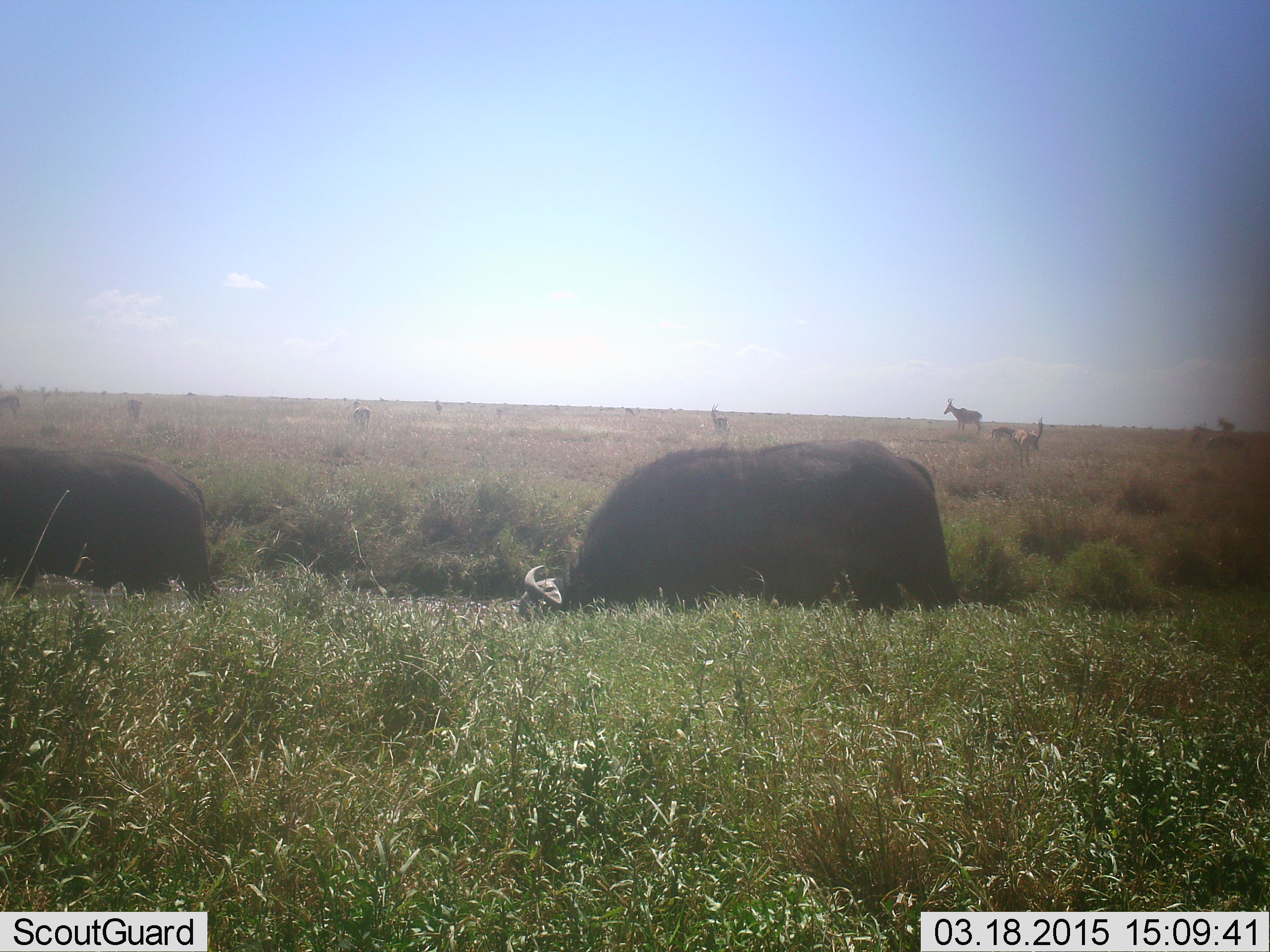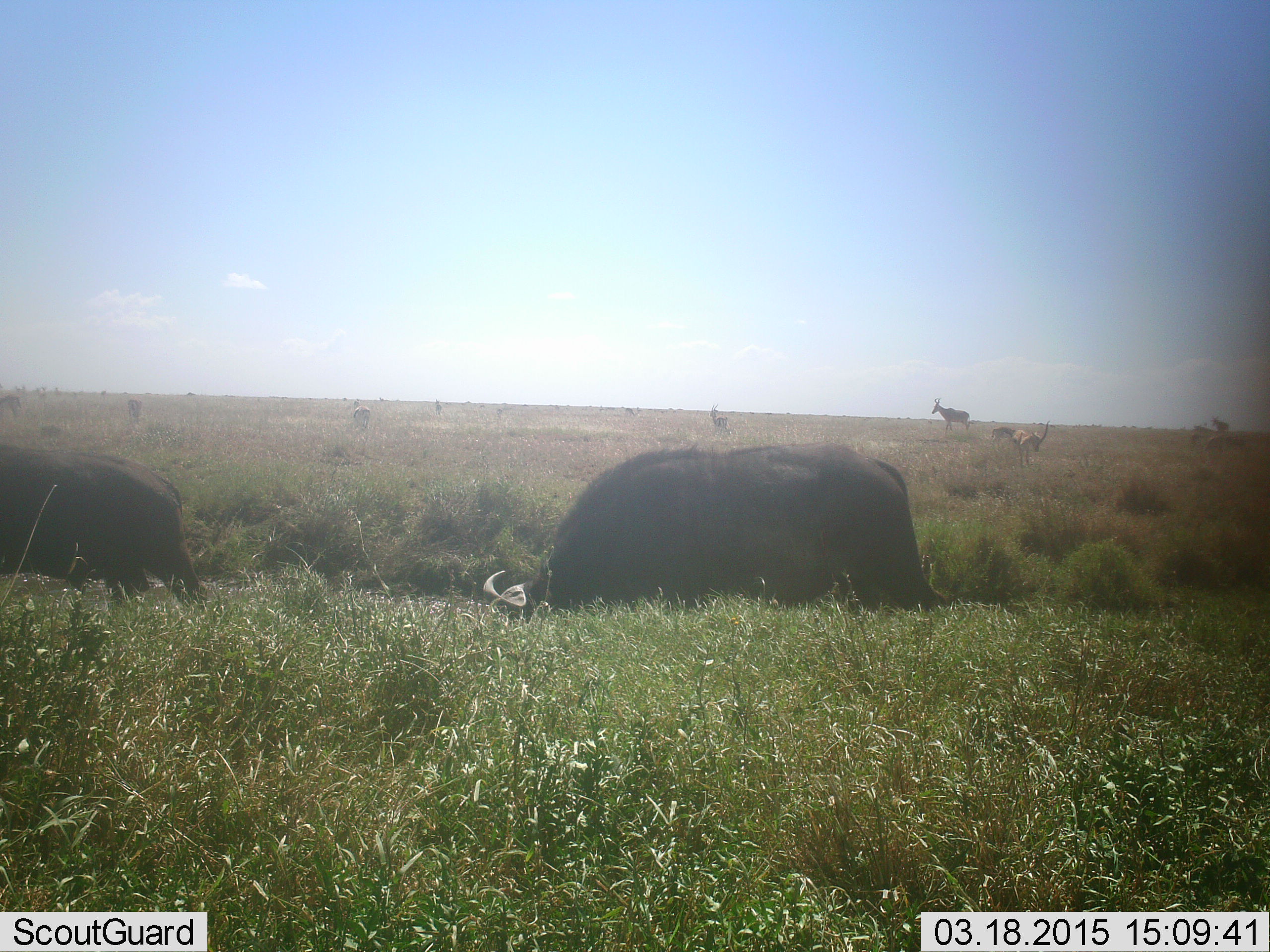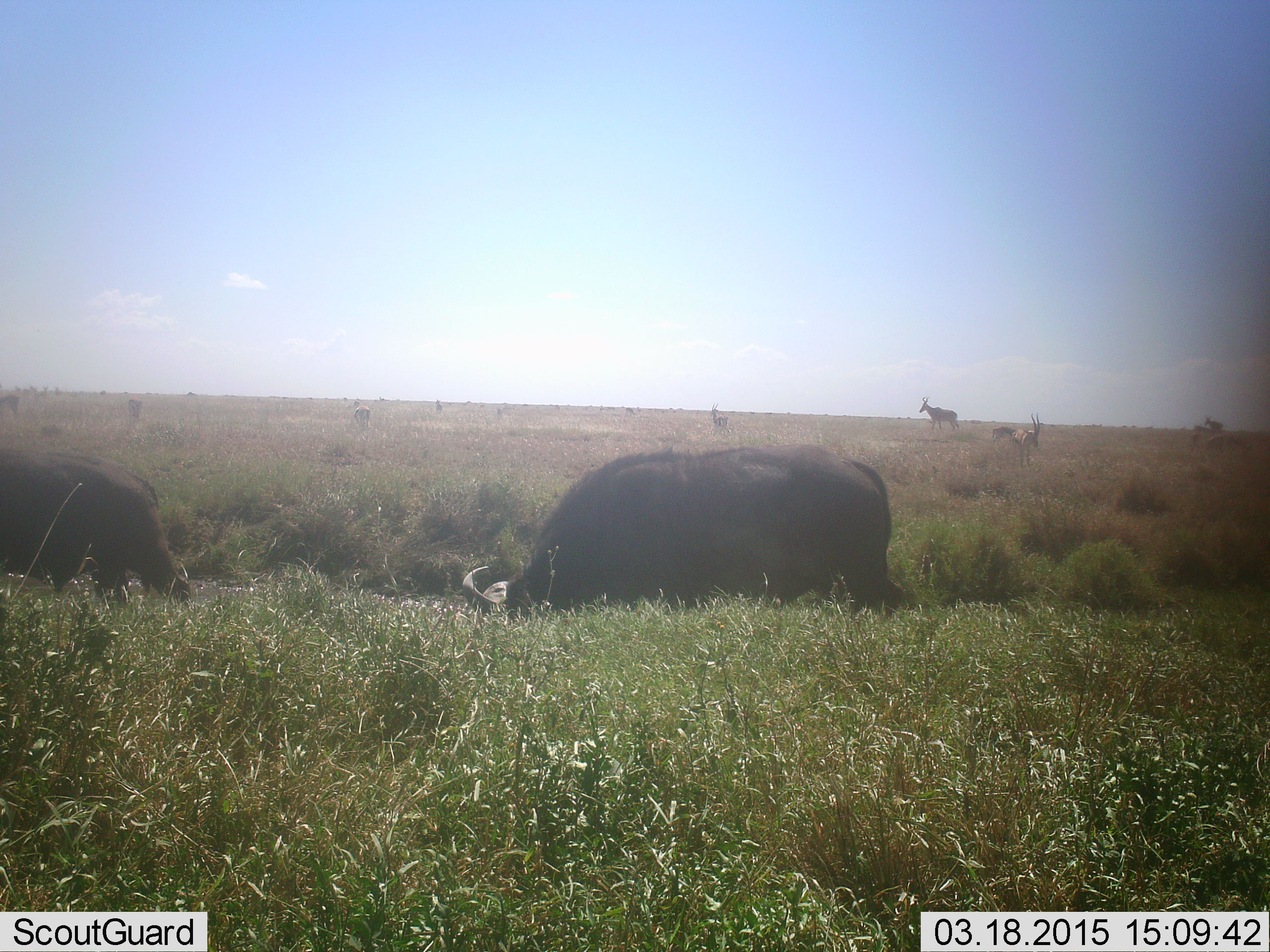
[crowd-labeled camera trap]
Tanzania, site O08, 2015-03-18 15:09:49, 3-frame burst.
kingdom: Animalia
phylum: Chordata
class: Mammalia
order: Artiodactyla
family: Bovidae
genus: Syncerus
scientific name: Syncerus caffer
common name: cape buffalo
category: buffalo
Buffalo (cape buffalo) (Syncerus caffer), count 2. Behavior (volunteer vote fractions): standing 18%, resting 0%, moving 47%, interacting 0%. Young present (vote fraction): 0%. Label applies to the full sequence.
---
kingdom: Animalia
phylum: Chordata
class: Mammalia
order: Artiodactyla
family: Bovidae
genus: Alcelaphus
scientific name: Alcelaphus buselaphus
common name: hartebeest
Hartebeest (Alcelaphus buselaphus), count 2. Behavior (volunteer vote fractions): standing 50%, resting 0%, moving 70%, interacting 0%. Young present (vote fraction): 10%. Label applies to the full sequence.